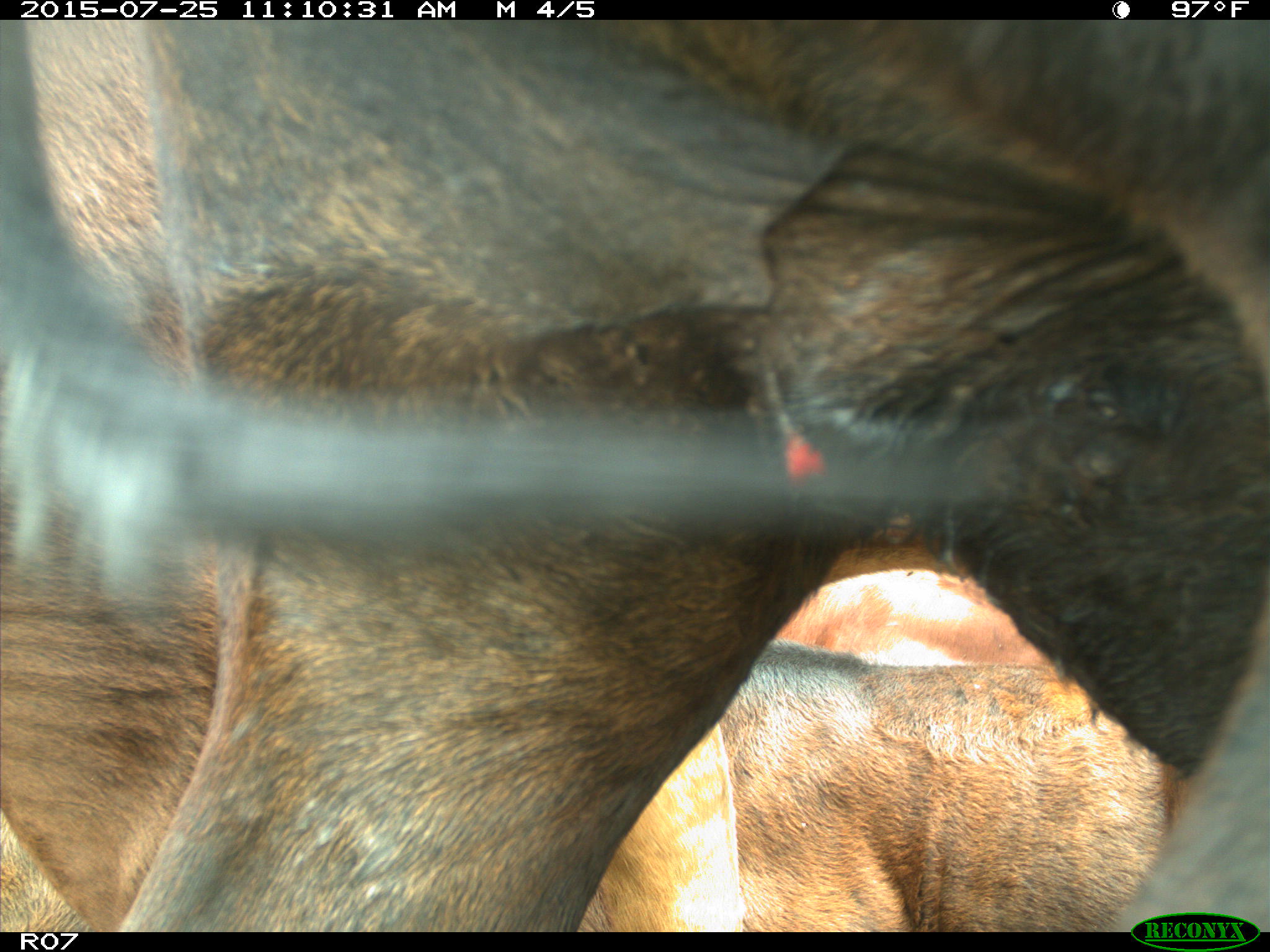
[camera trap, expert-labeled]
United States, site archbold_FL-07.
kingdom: Animalia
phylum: Chordata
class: Mammalia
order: Artiodactyla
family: Bovidae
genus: Bos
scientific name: Bos taurus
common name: domestic cow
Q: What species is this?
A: Bos taurus (domestic cow).